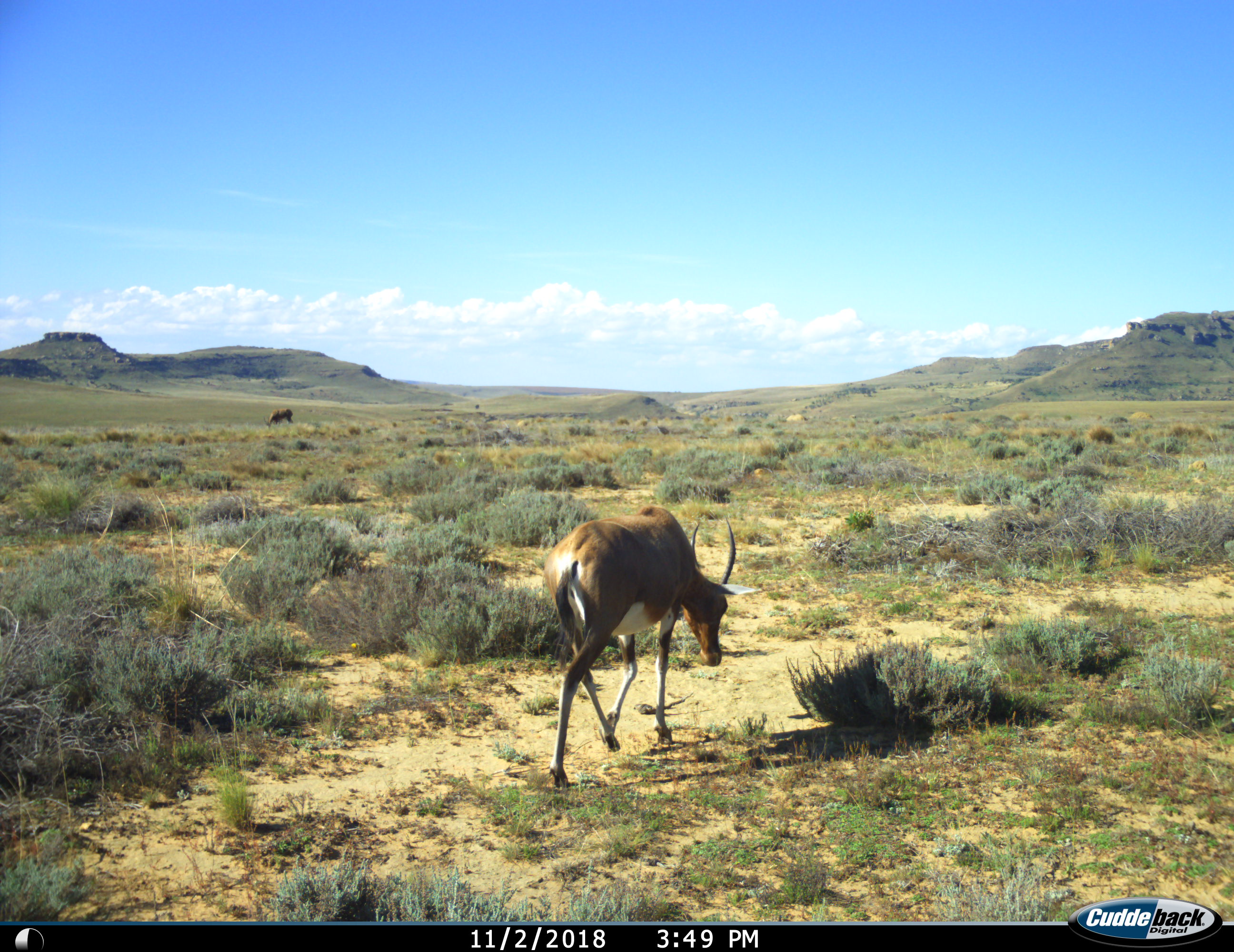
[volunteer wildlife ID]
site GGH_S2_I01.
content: unidentified animal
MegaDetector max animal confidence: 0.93